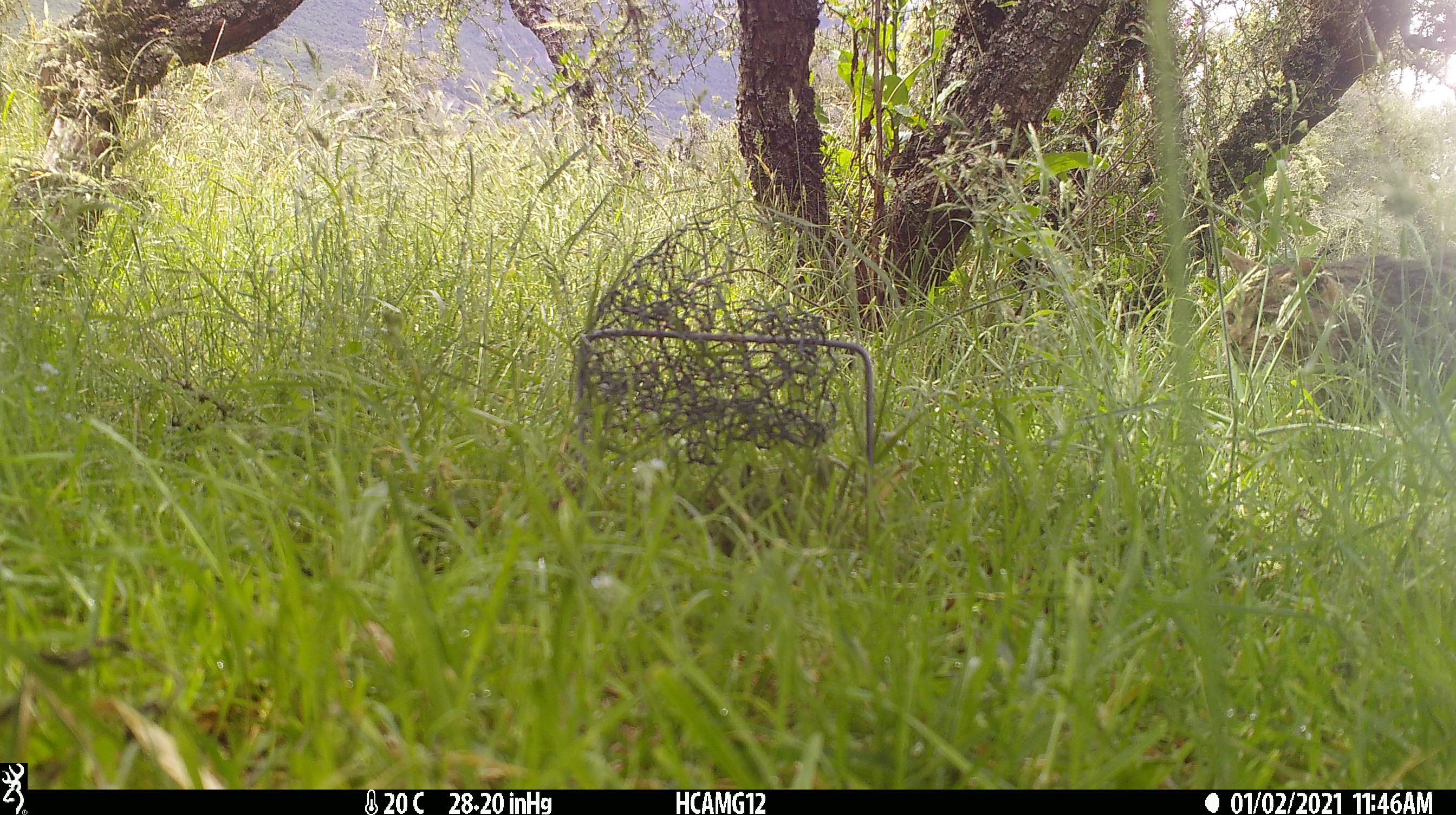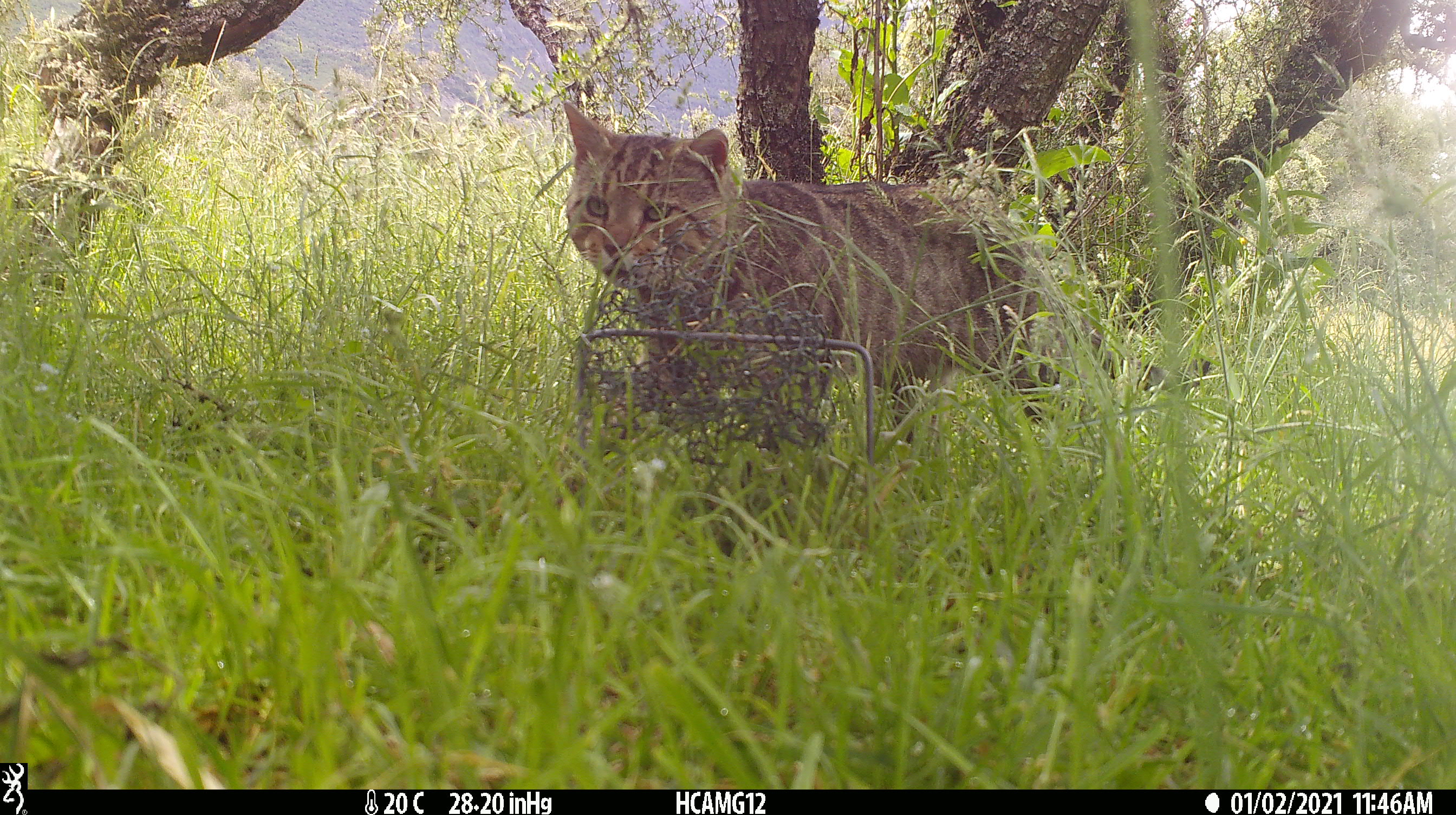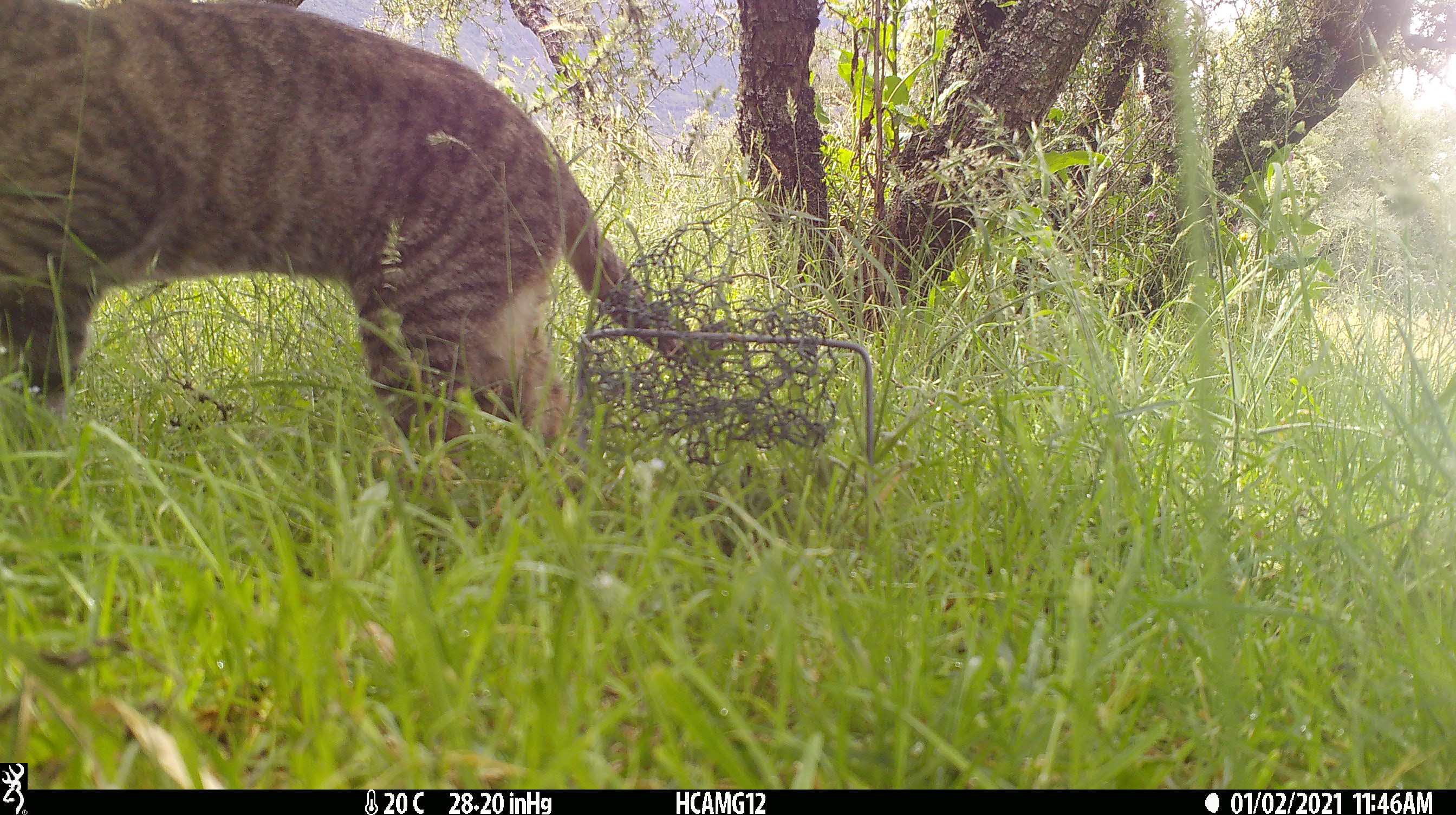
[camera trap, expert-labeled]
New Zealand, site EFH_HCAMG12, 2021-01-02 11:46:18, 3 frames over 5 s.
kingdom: Animalia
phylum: Chordata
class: Mammalia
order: Carnivora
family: Felidae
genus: Felis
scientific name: Felis catus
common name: domestic cat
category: cat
Cat (domestic cat) (Felis catus).